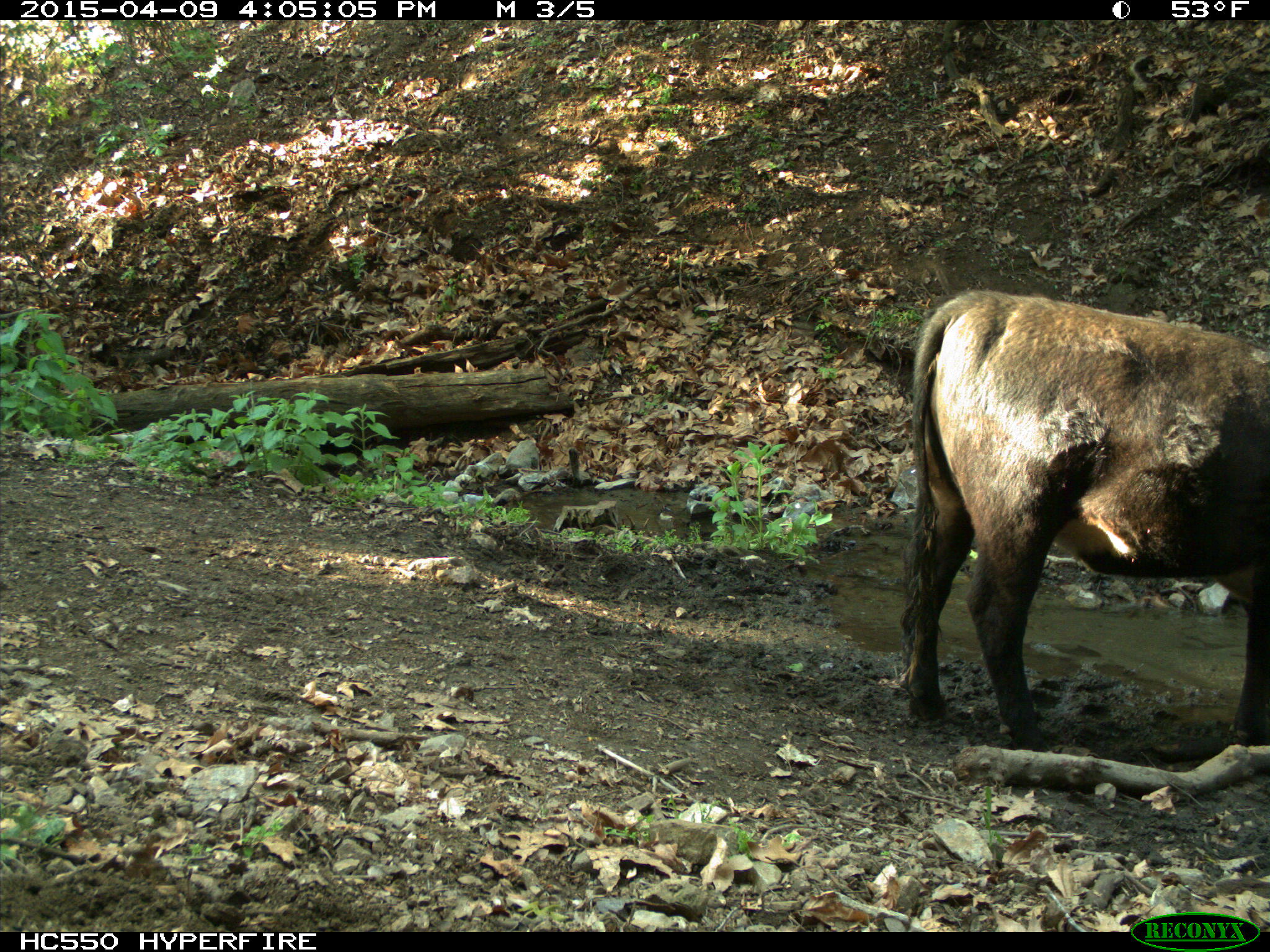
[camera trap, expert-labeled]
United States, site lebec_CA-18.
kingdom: Animalia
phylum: Chordata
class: Mammalia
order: Artiodactyla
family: Bovidae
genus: Bos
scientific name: Bos taurus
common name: domestic cow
Bos taurus (domestic cow).